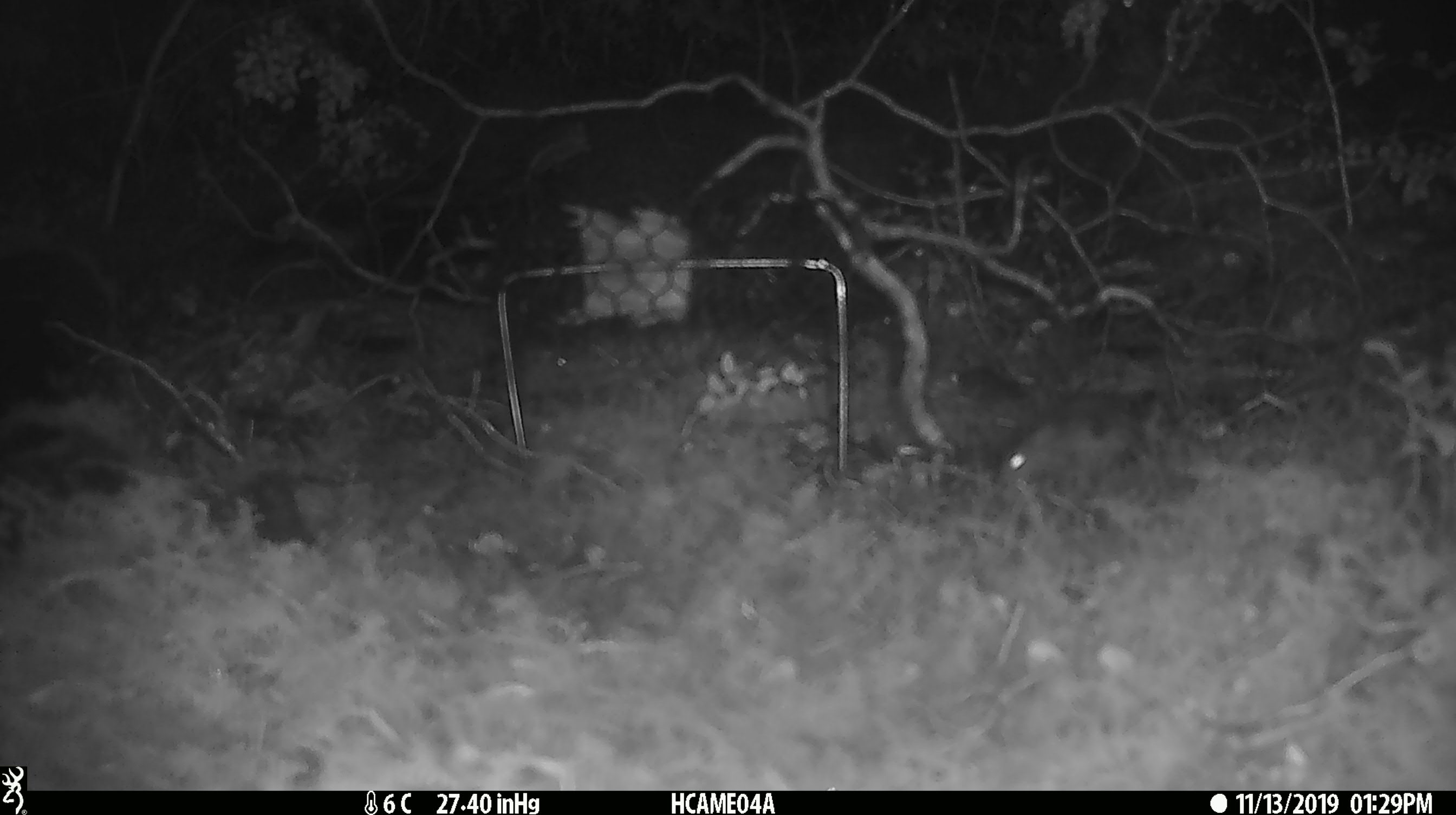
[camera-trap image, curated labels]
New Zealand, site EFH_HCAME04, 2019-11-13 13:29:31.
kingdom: Animalia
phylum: Chordata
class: Mammalia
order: Rodentia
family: Muridae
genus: Mus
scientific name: Mus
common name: mouse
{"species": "mouse (Mus)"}